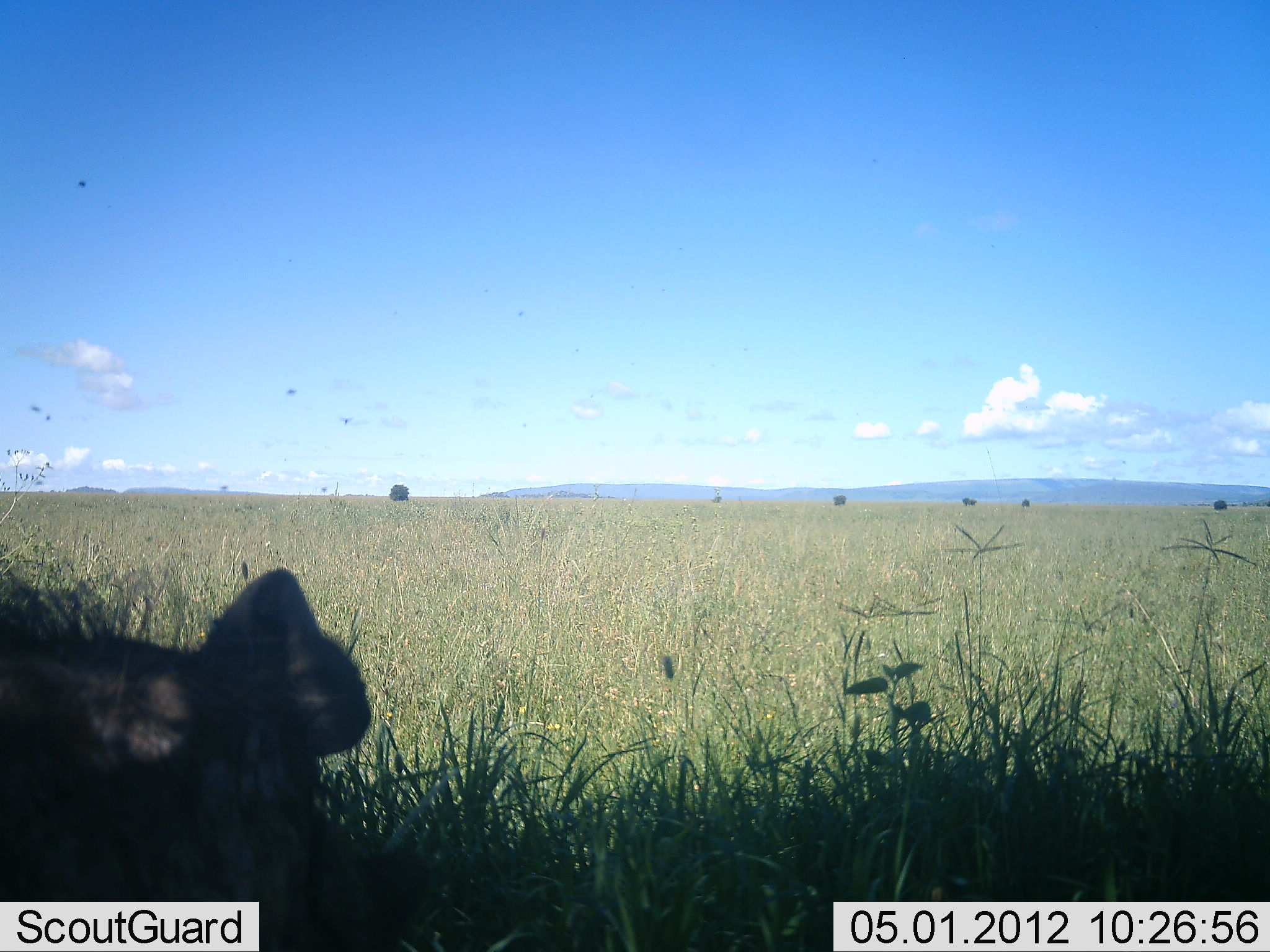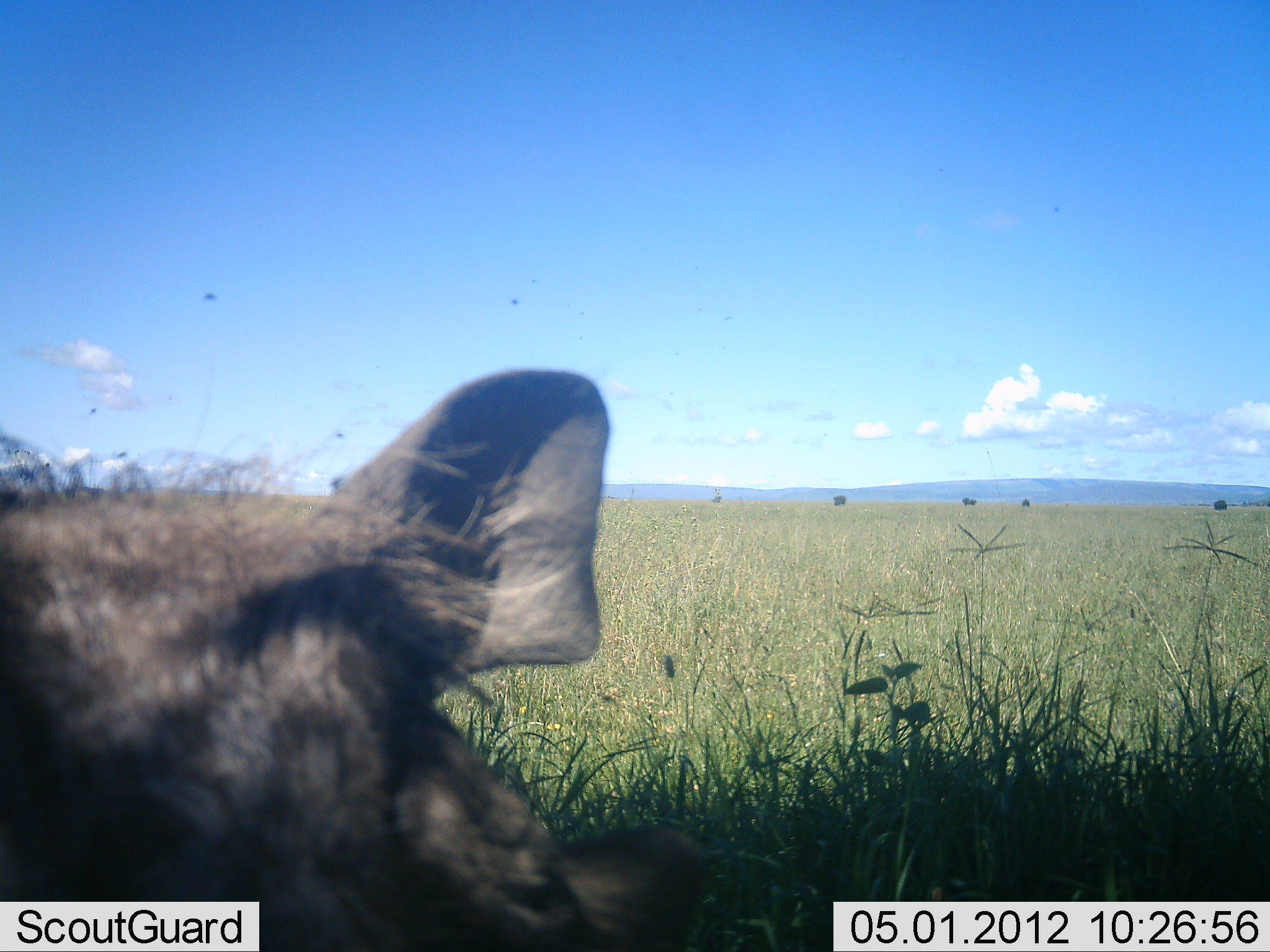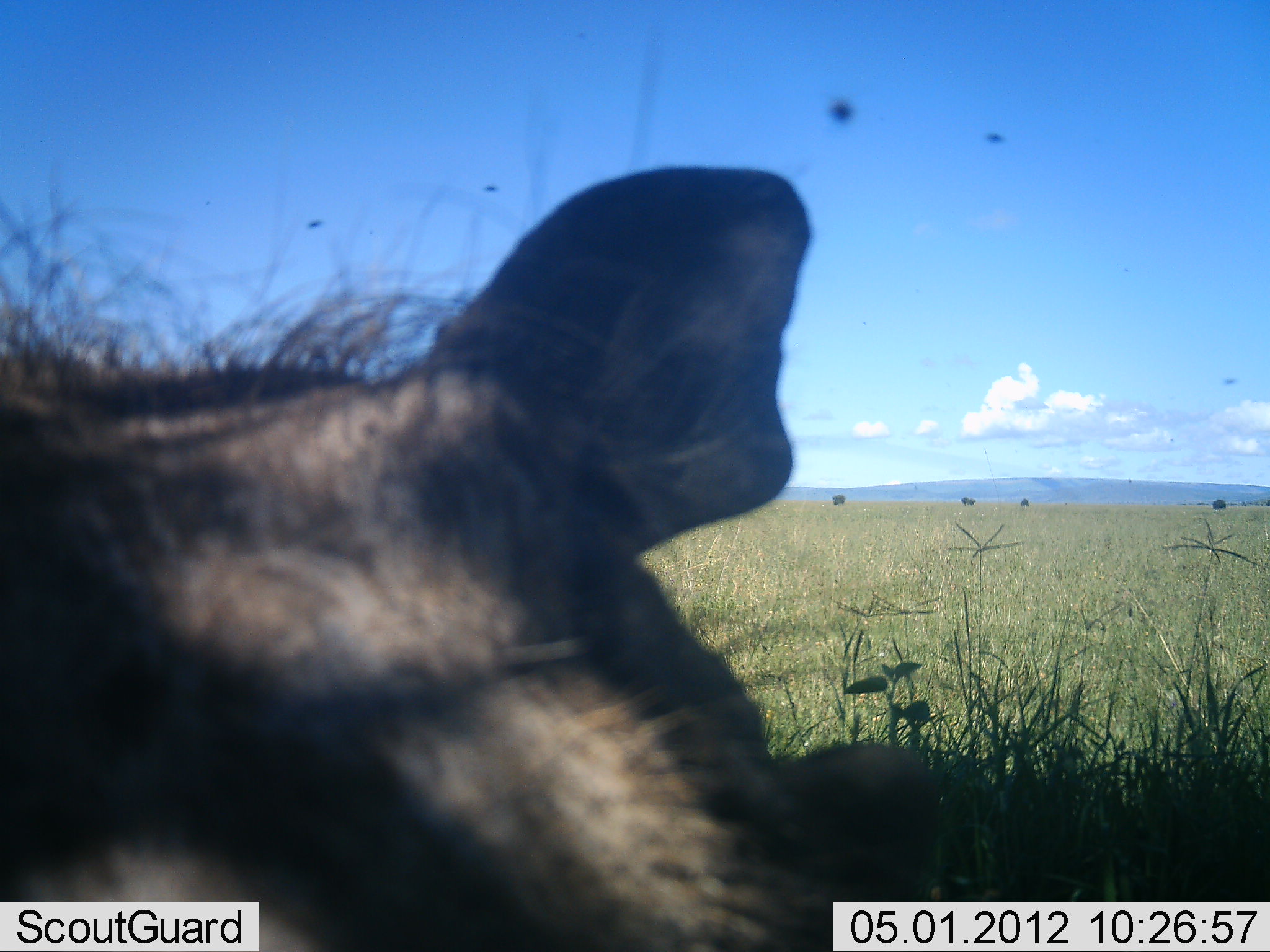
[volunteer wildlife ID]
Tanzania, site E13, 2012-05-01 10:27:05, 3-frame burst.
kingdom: Animalia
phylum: Chordata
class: Mammalia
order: Artiodactyla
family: Suidae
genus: Phacochoerus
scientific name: Phacochoerus africanus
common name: warthog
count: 1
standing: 59%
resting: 9%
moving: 23%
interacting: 9%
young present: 0%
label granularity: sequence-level